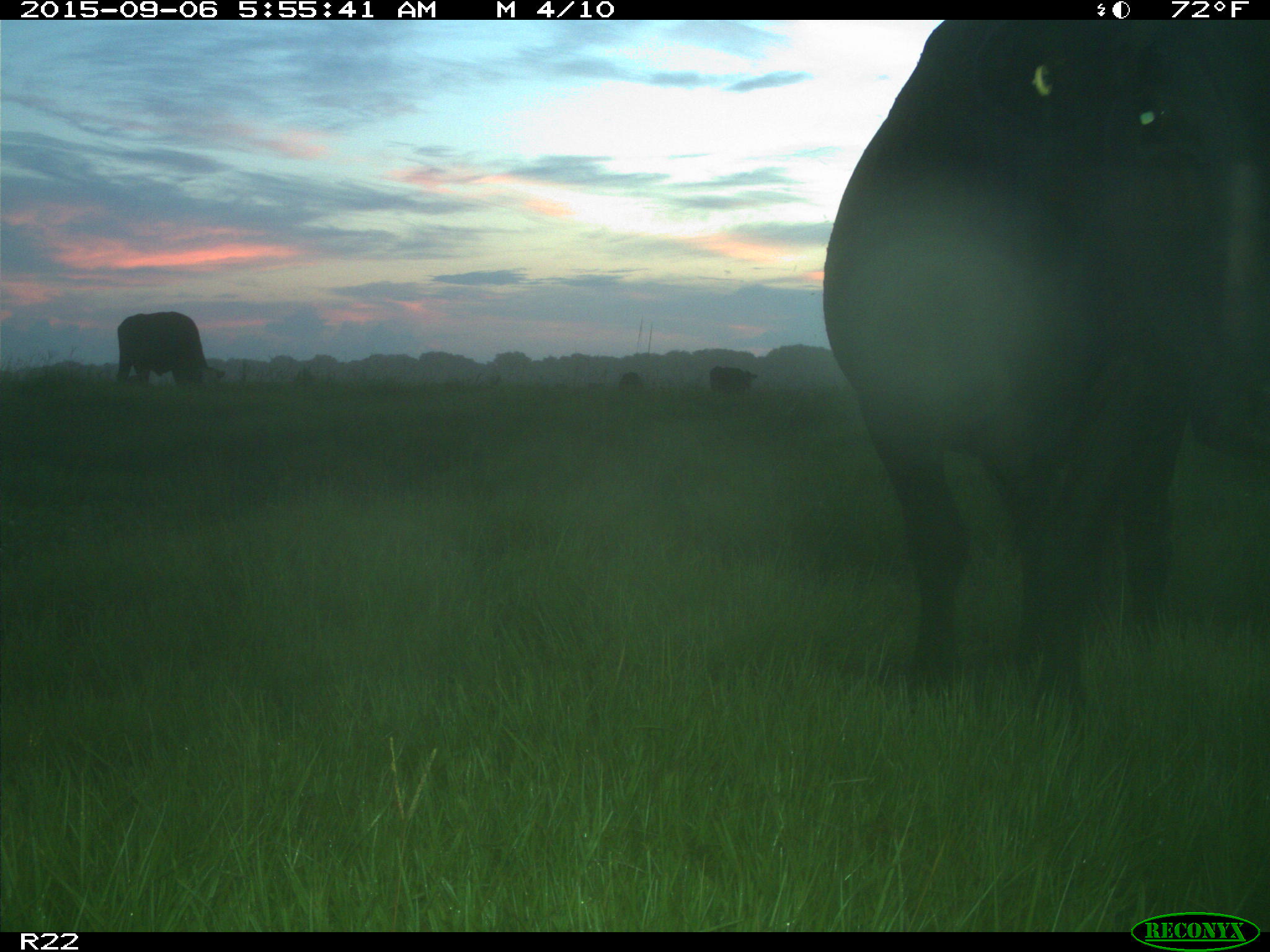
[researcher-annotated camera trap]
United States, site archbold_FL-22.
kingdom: Animalia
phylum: Chordata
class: Mammalia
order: Artiodactyla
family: Bovidae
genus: Bos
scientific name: Bos taurus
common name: domestic cow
Bos taurus (domestic cow).